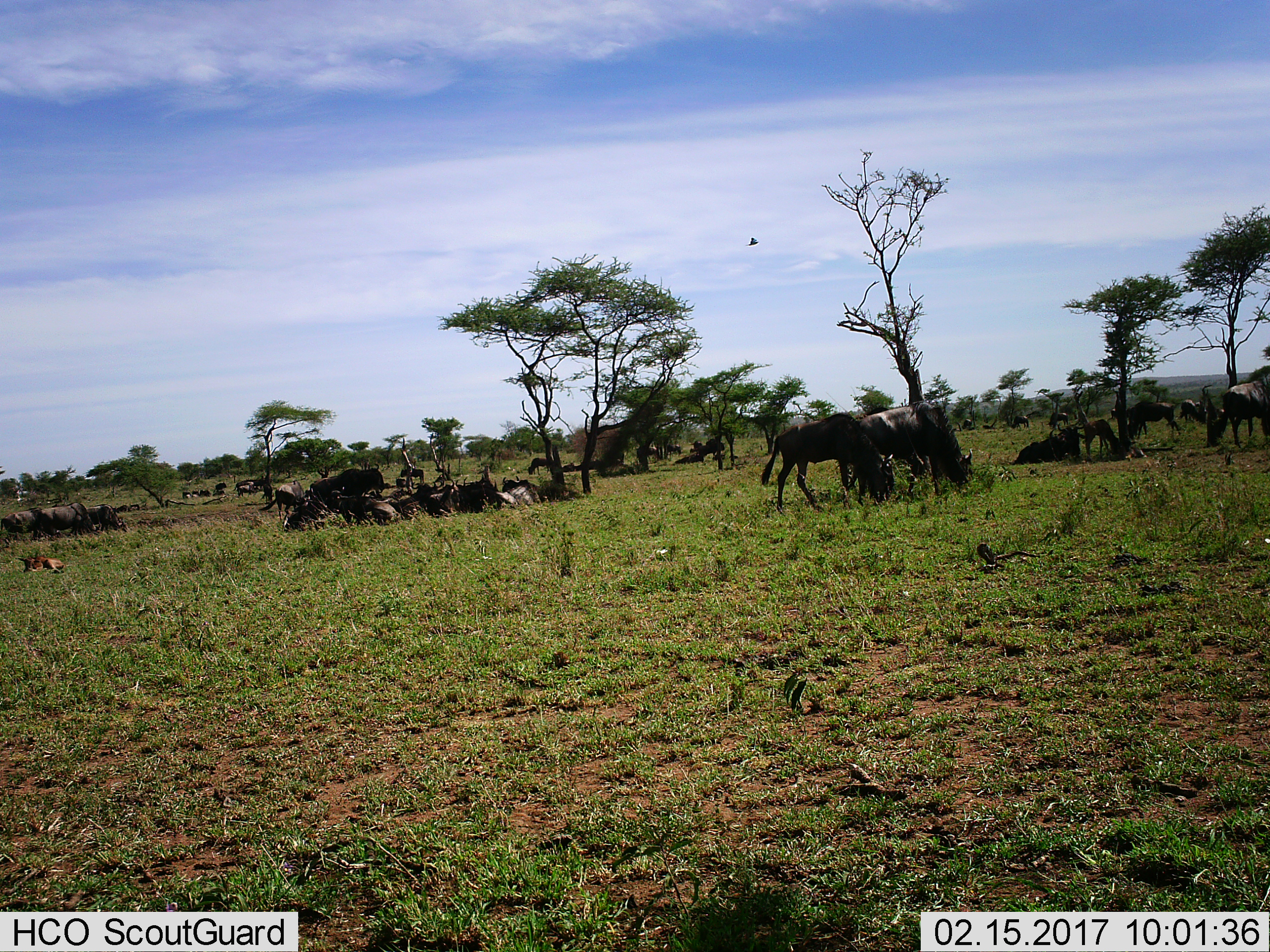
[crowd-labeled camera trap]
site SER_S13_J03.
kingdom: Animalia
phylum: Chordata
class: Mammalia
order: Artiodactyla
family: Bovidae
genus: Connochaetes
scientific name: Connochaetes taurinus taurinus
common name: blue wildebeest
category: wildebeestblue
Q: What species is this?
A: Wildebeestblue (blue wildebeest) (Connochaetes taurinus taurinus).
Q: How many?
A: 11-50.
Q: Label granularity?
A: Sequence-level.